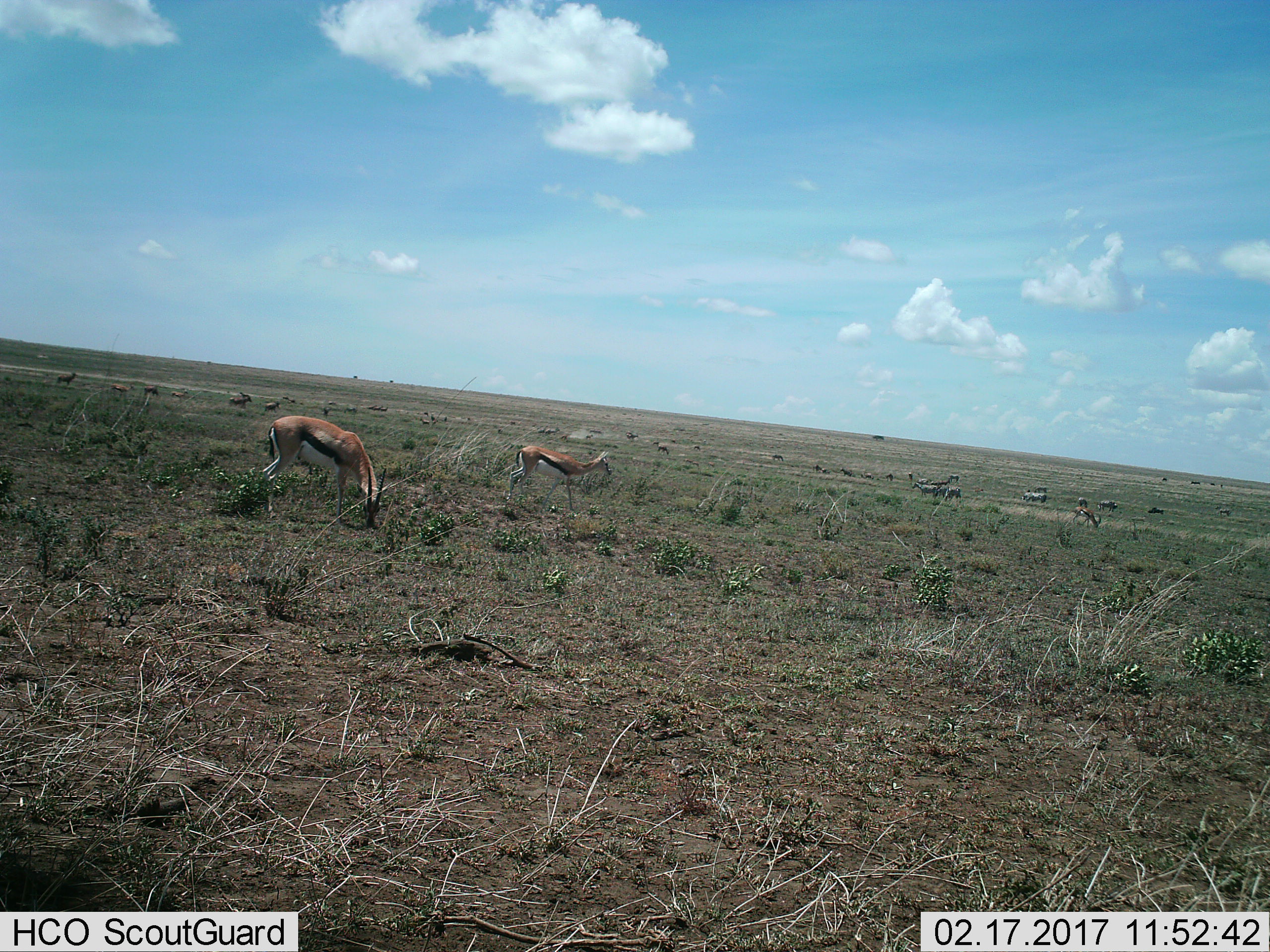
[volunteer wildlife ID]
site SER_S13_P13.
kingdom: Animalia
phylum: Chordata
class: Mammalia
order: Artiodactyla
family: Bovidae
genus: Eudorcas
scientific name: Eudorcas thomsonii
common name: thomson's gazelle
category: gazellethomsons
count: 5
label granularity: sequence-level